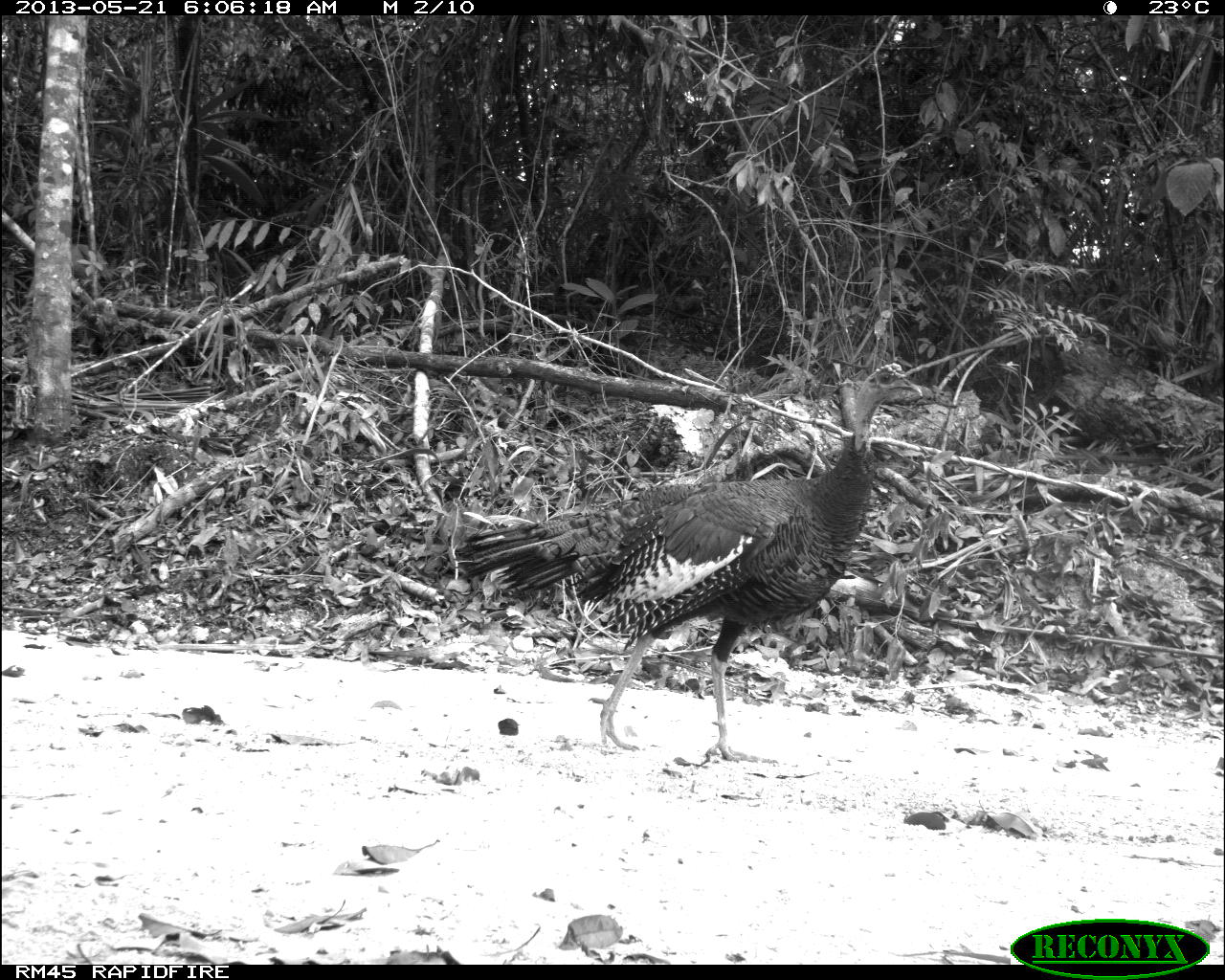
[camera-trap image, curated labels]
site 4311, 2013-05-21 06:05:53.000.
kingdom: Animalia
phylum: Chordata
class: Aves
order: Galliformes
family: Phasianidae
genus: Meleagris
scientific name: Meleagris ocellata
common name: ocellated turkey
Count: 1.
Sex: male.